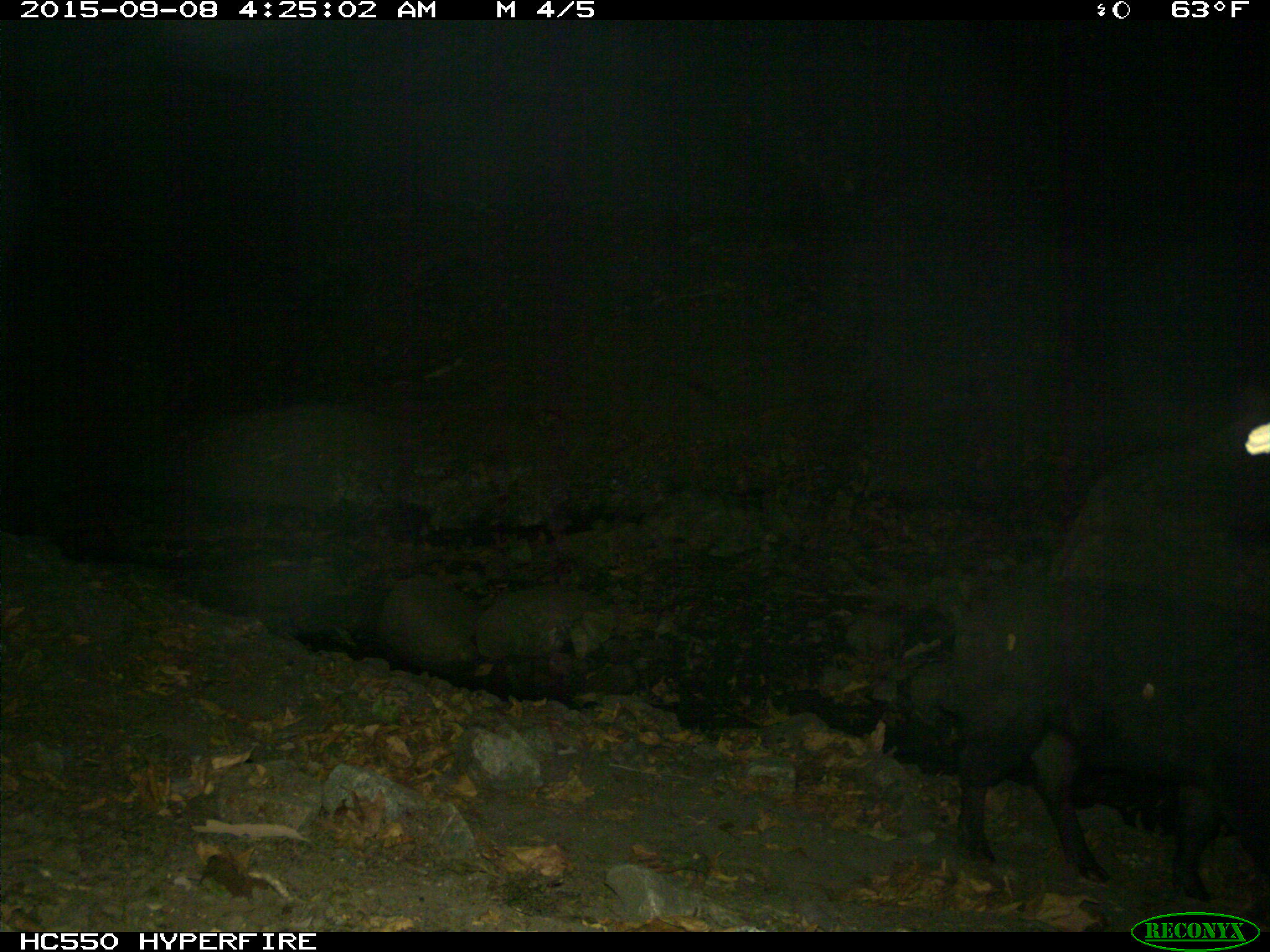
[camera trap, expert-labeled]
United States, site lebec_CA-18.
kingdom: Animalia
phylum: Chordata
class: Mammalia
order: Artiodactyla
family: Suidae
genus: Sus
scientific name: Sus scrofa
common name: wild boar